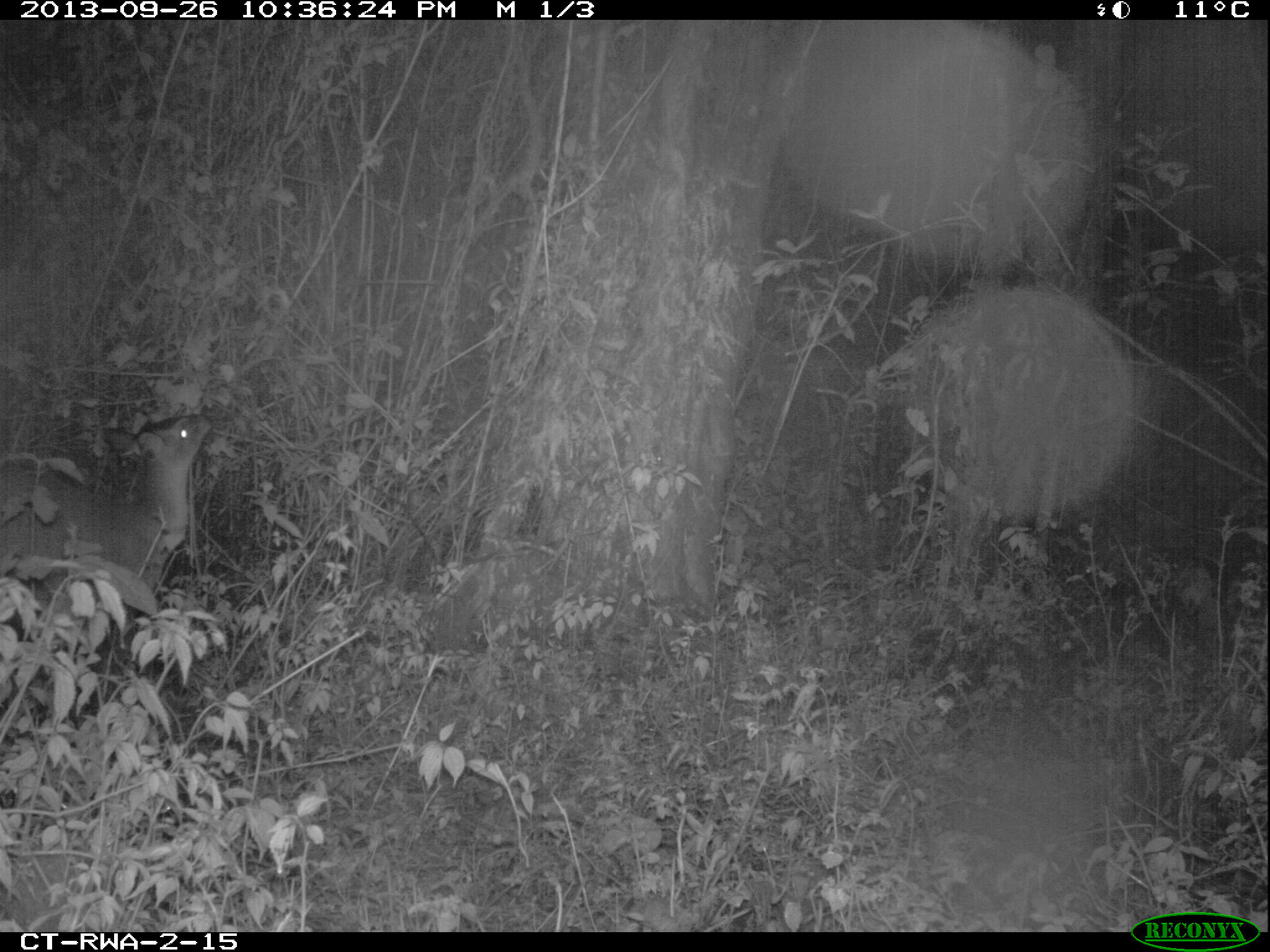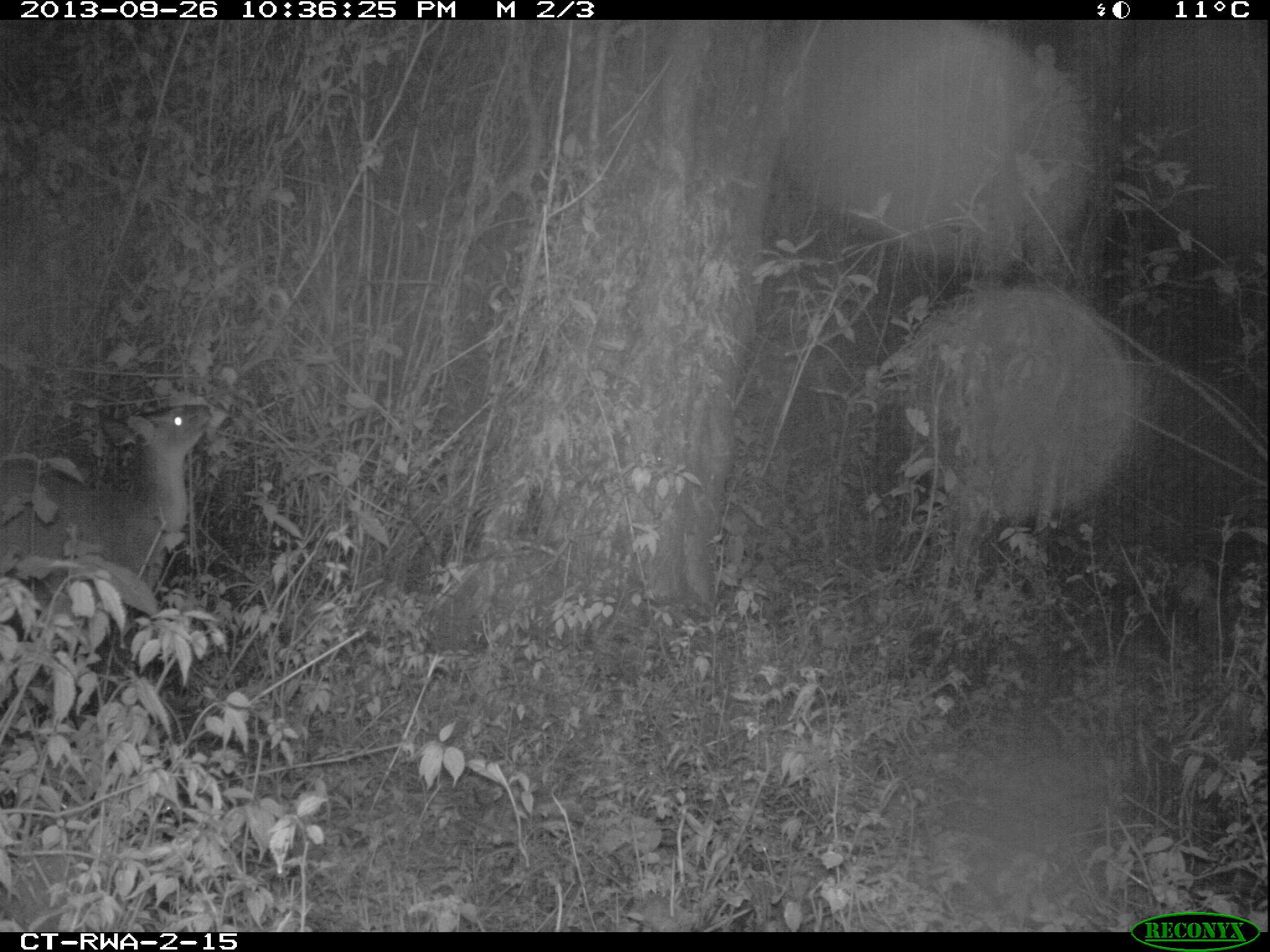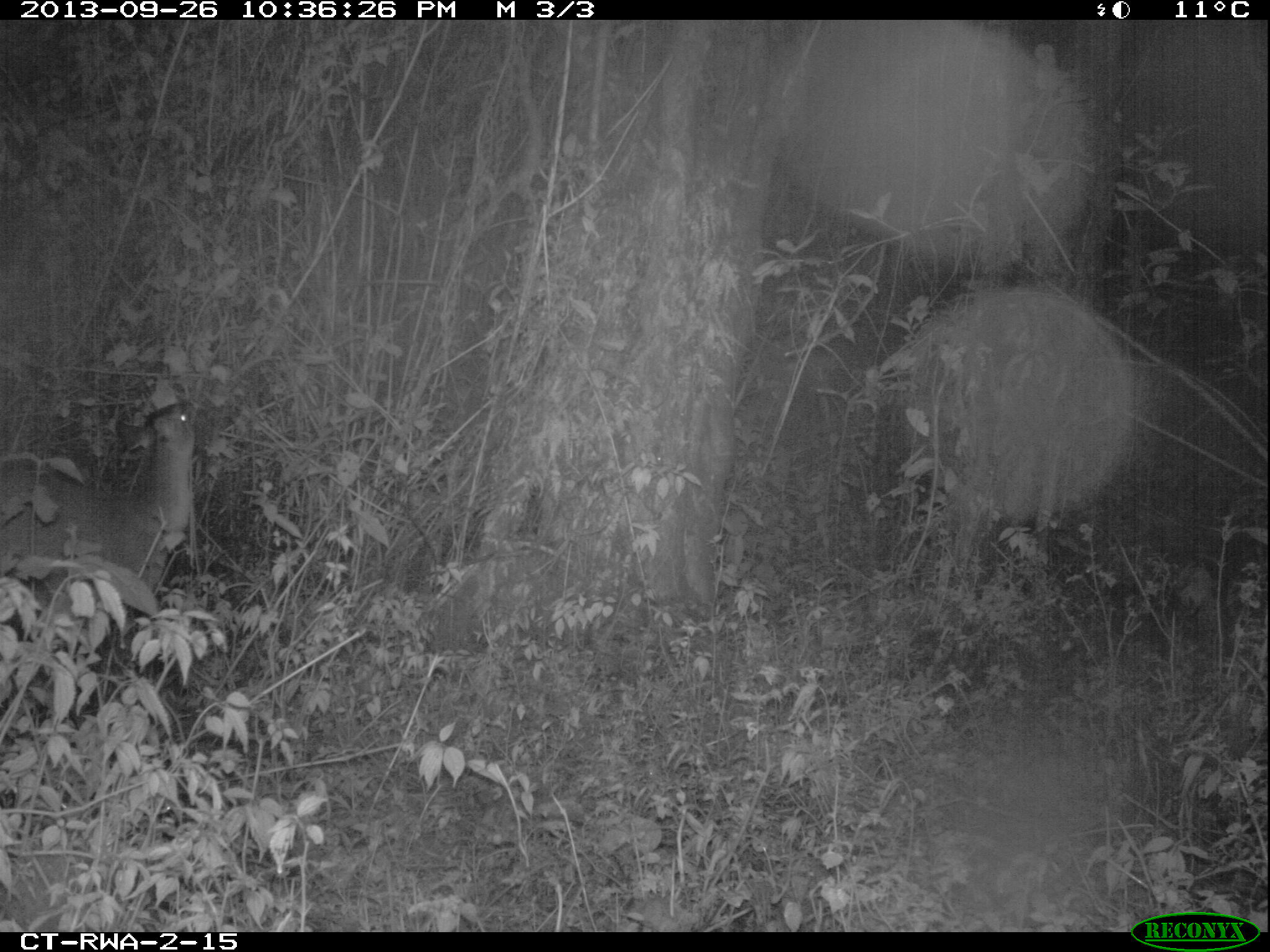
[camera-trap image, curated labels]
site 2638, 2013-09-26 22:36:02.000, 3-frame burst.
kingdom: Animalia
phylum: Chordata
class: Mammalia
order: Artiodactyla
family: Bovidae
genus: Cephalophus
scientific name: Cephalophus nigrifrons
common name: black-fronted duiker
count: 1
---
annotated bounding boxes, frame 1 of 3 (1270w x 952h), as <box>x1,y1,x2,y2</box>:
cephalophus nigrifrons: <box>3,407,212,682</box>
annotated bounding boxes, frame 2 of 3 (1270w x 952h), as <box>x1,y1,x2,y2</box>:
cephalophus nigrifrons: <box>1,397,217,647</box>